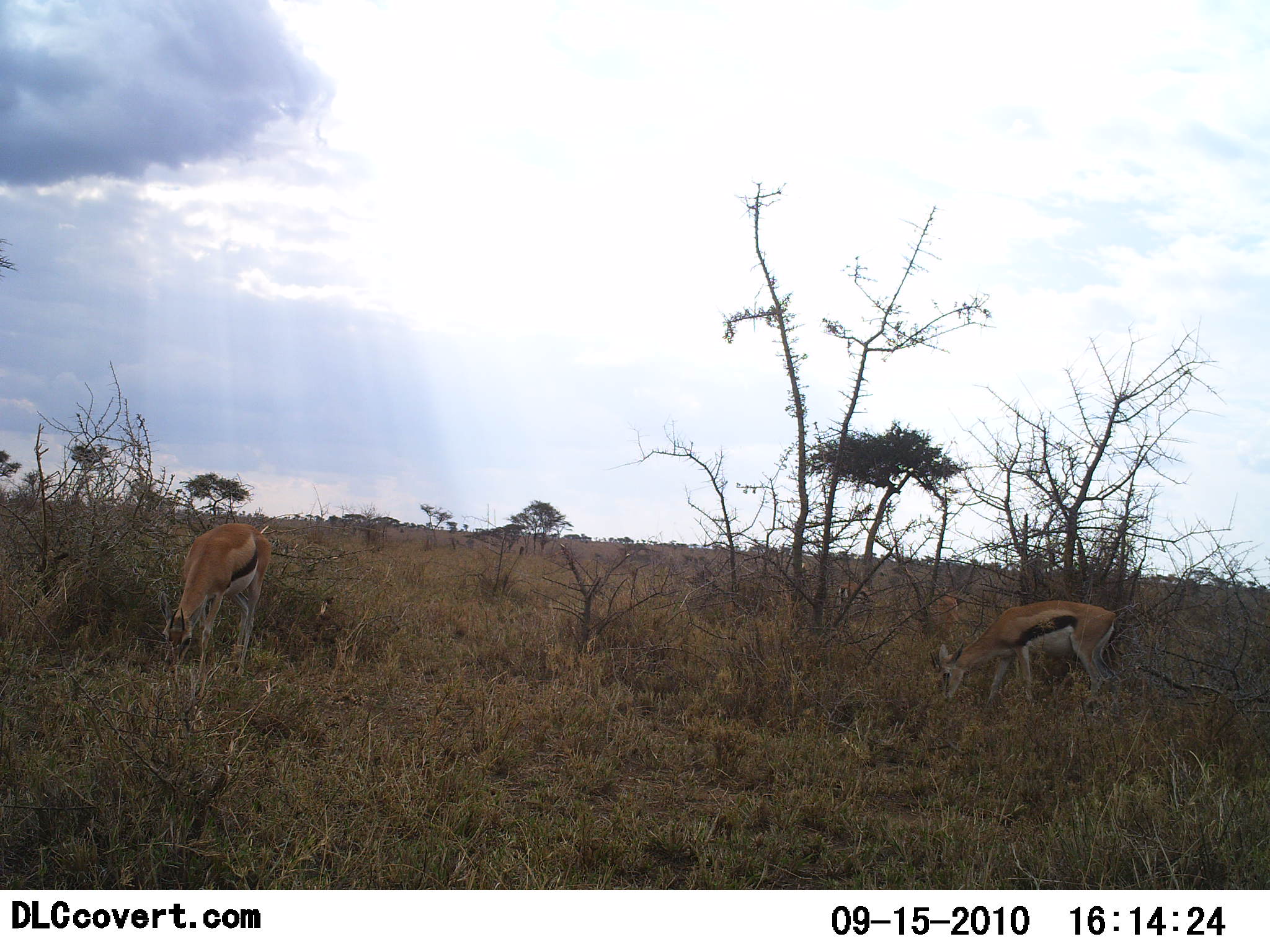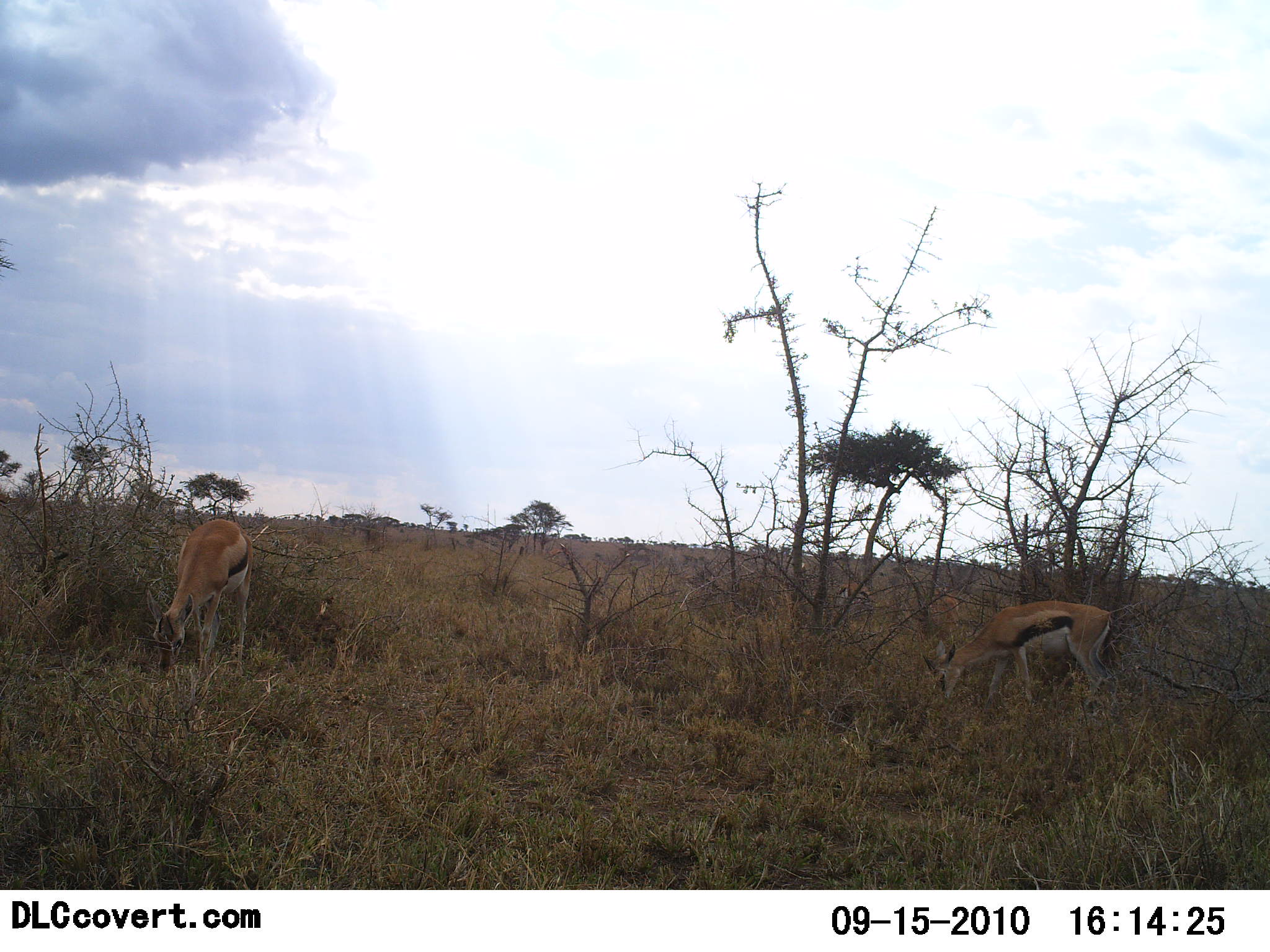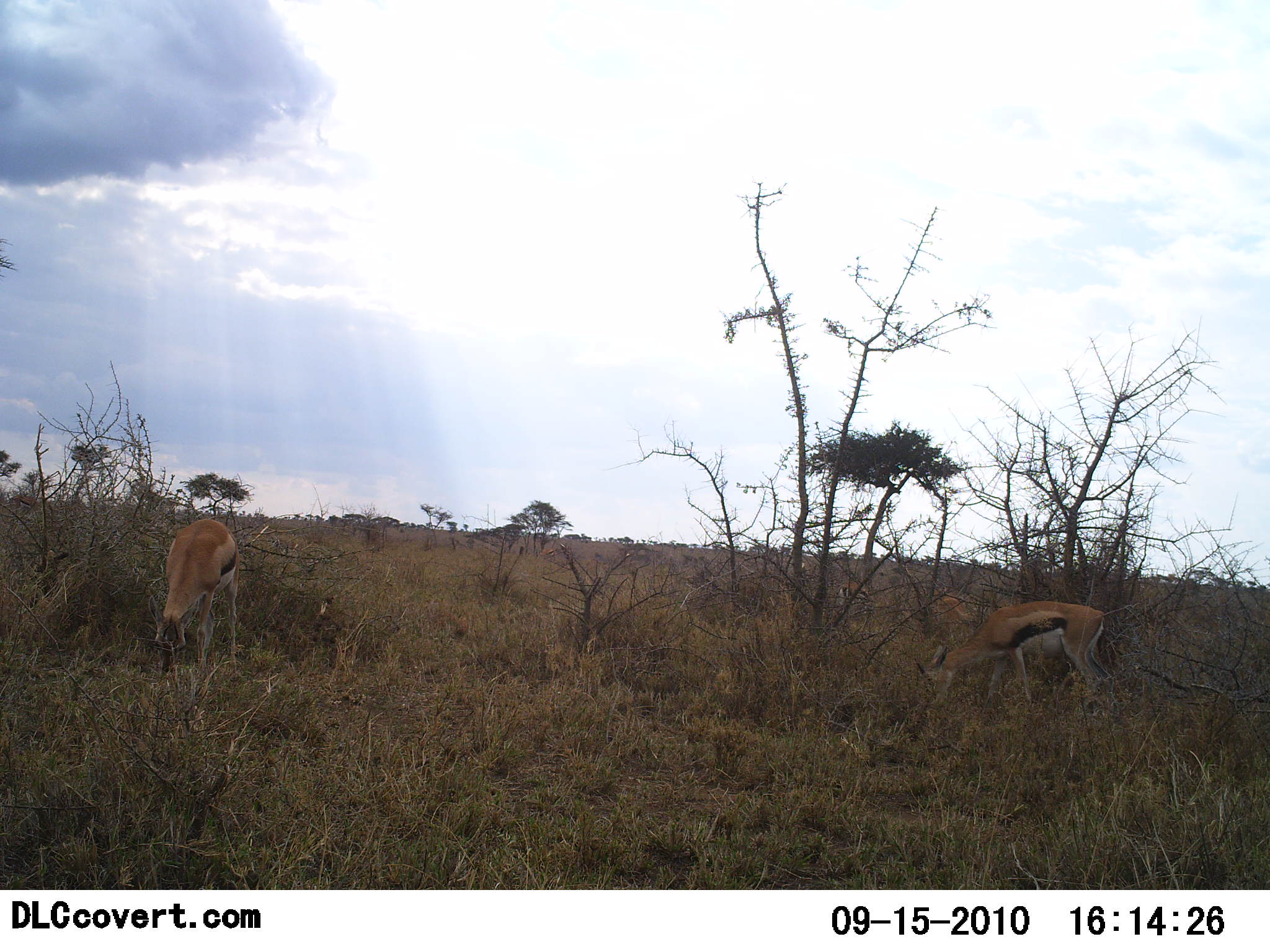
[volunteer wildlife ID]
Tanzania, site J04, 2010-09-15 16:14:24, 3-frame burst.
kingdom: Animalia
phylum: Chordata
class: Mammalia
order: Artiodactyla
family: Bovidae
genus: Eudorcas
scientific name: Eudorcas thomsonii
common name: thomson's gazelle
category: gazellethomsons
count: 2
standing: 12%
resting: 0%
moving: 0%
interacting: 0%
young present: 0%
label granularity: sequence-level